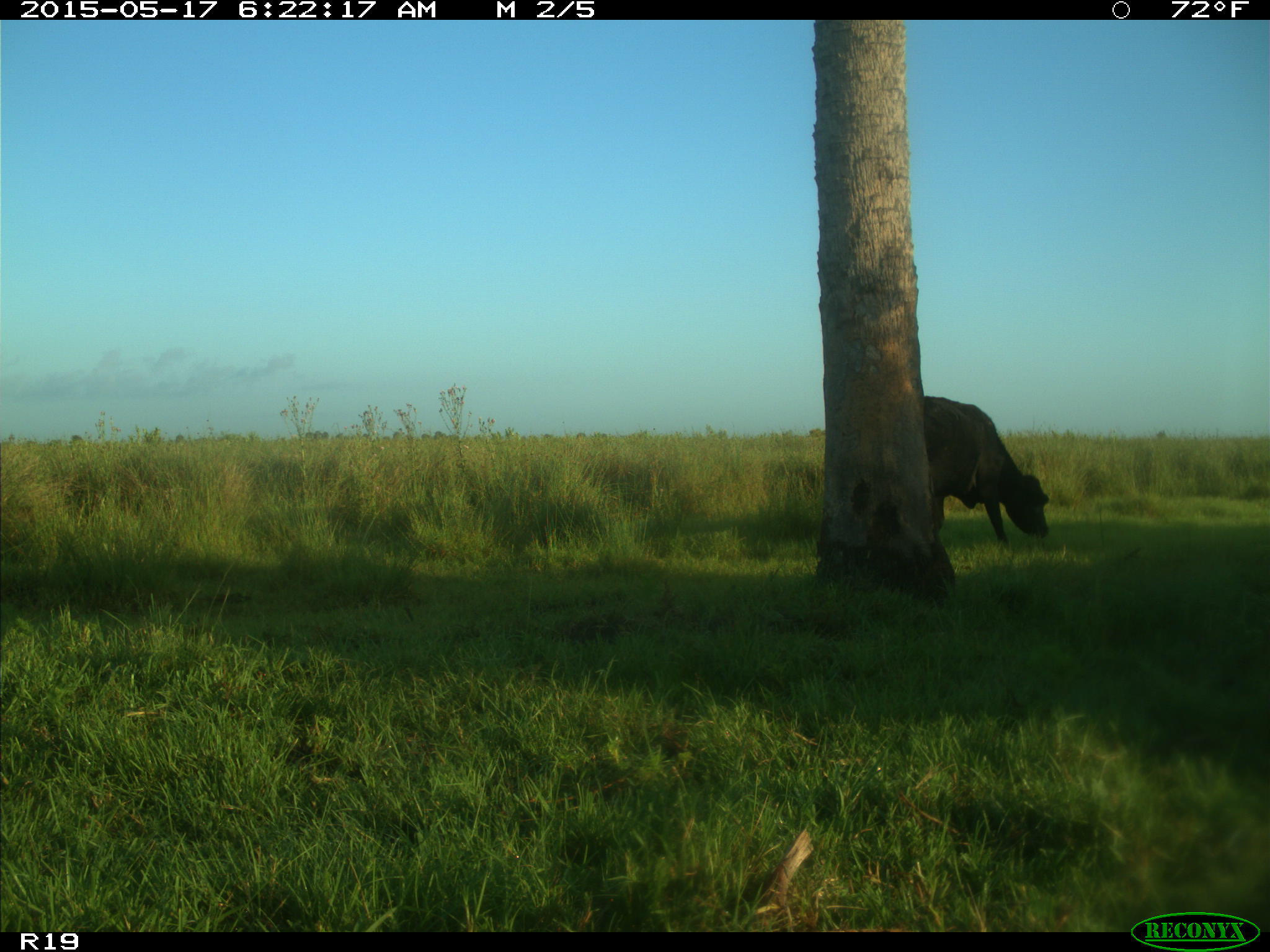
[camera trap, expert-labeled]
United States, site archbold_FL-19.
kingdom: Animalia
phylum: Chordata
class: Mammalia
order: Artiodactyla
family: Bovidae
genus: Bos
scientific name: Bos taurus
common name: domestic cow